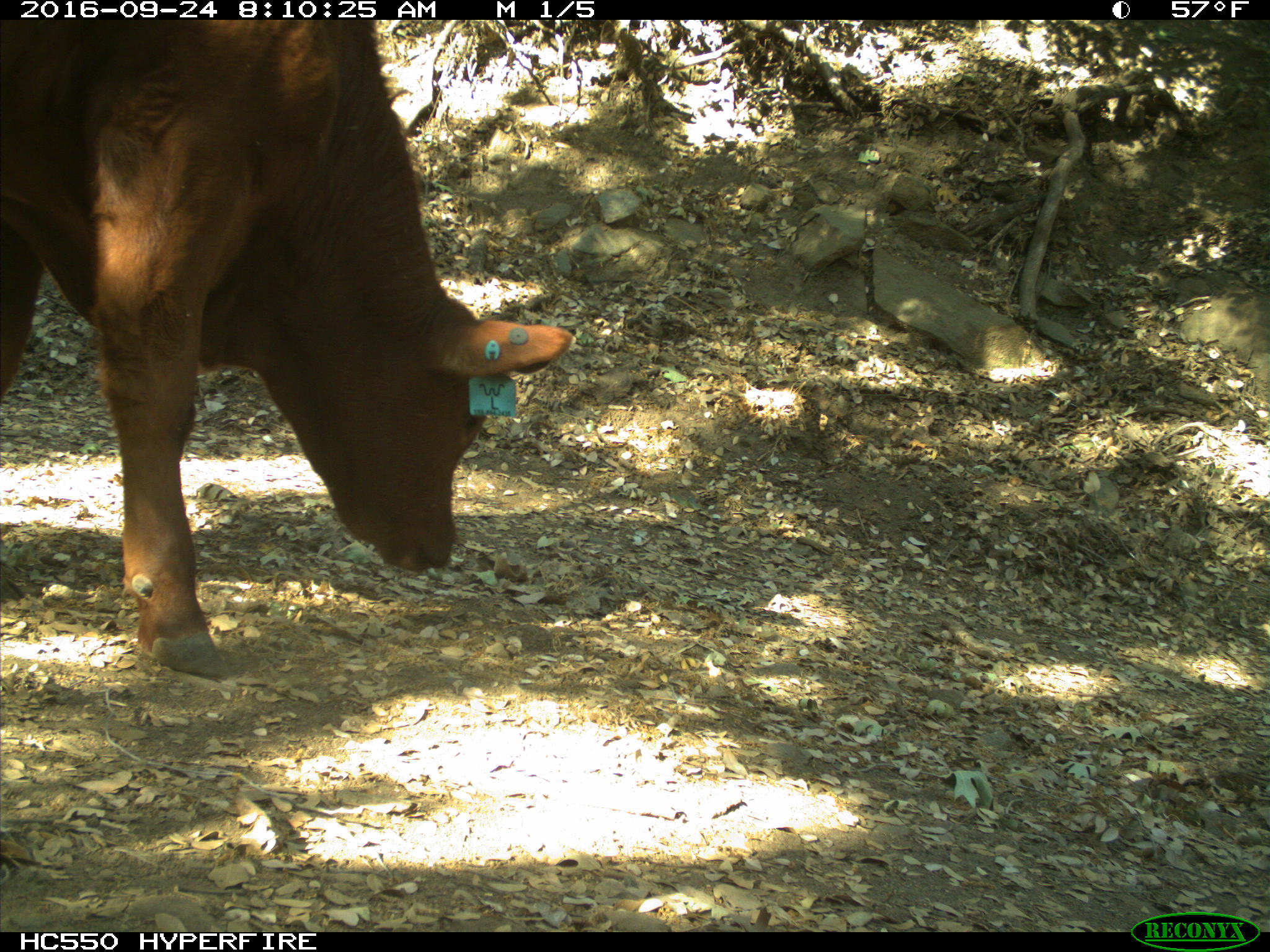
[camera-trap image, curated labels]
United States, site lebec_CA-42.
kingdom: Animalia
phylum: Chordata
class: Mammalia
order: Artiodactyla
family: Bovidae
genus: Bos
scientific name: Bos taurus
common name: domestic cow